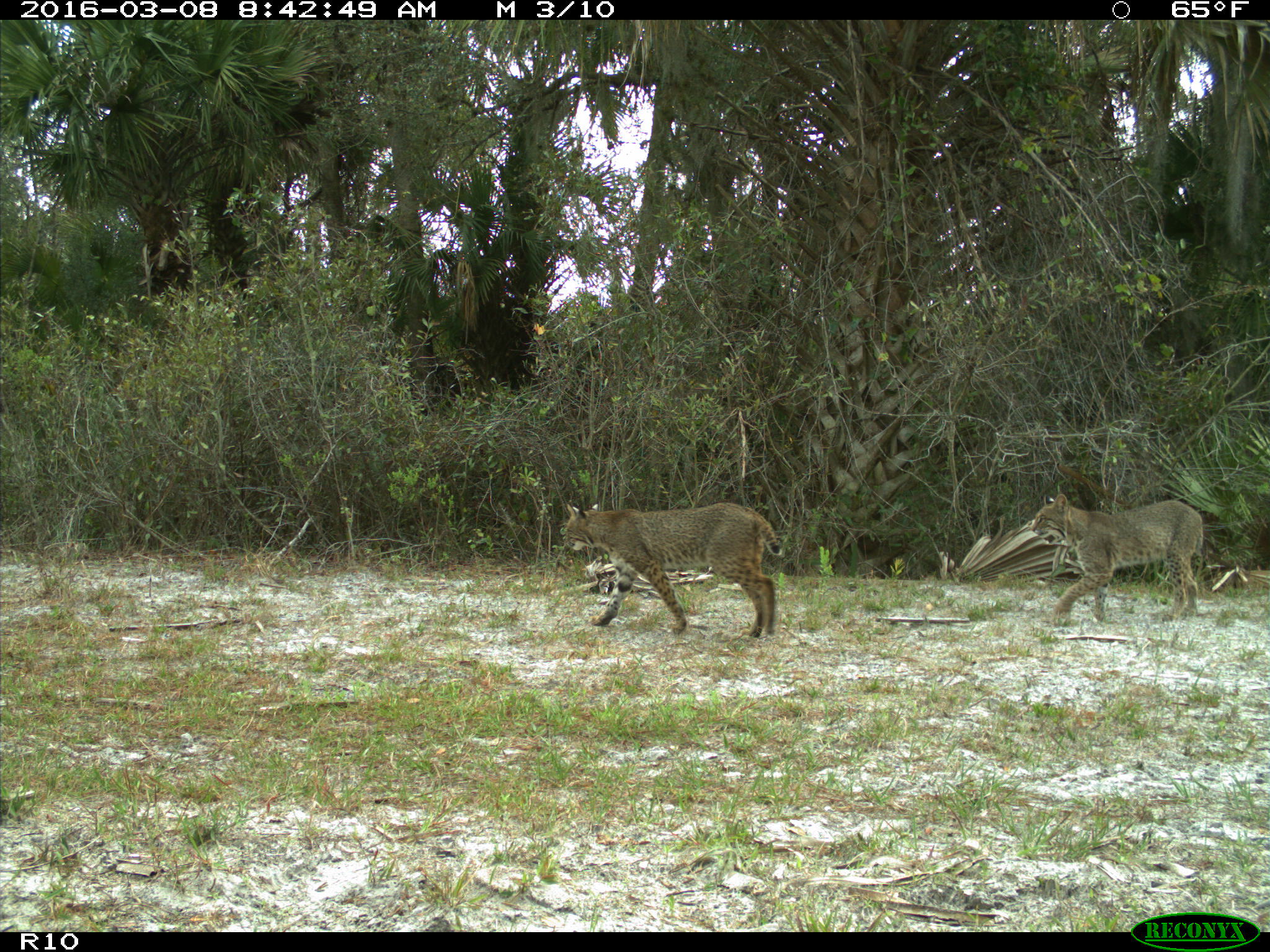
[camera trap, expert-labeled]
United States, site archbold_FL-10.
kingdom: Animalia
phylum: Chordata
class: Mammalia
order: Carnivora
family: Felidae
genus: Lynx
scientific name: Lynx rufus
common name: bobcat